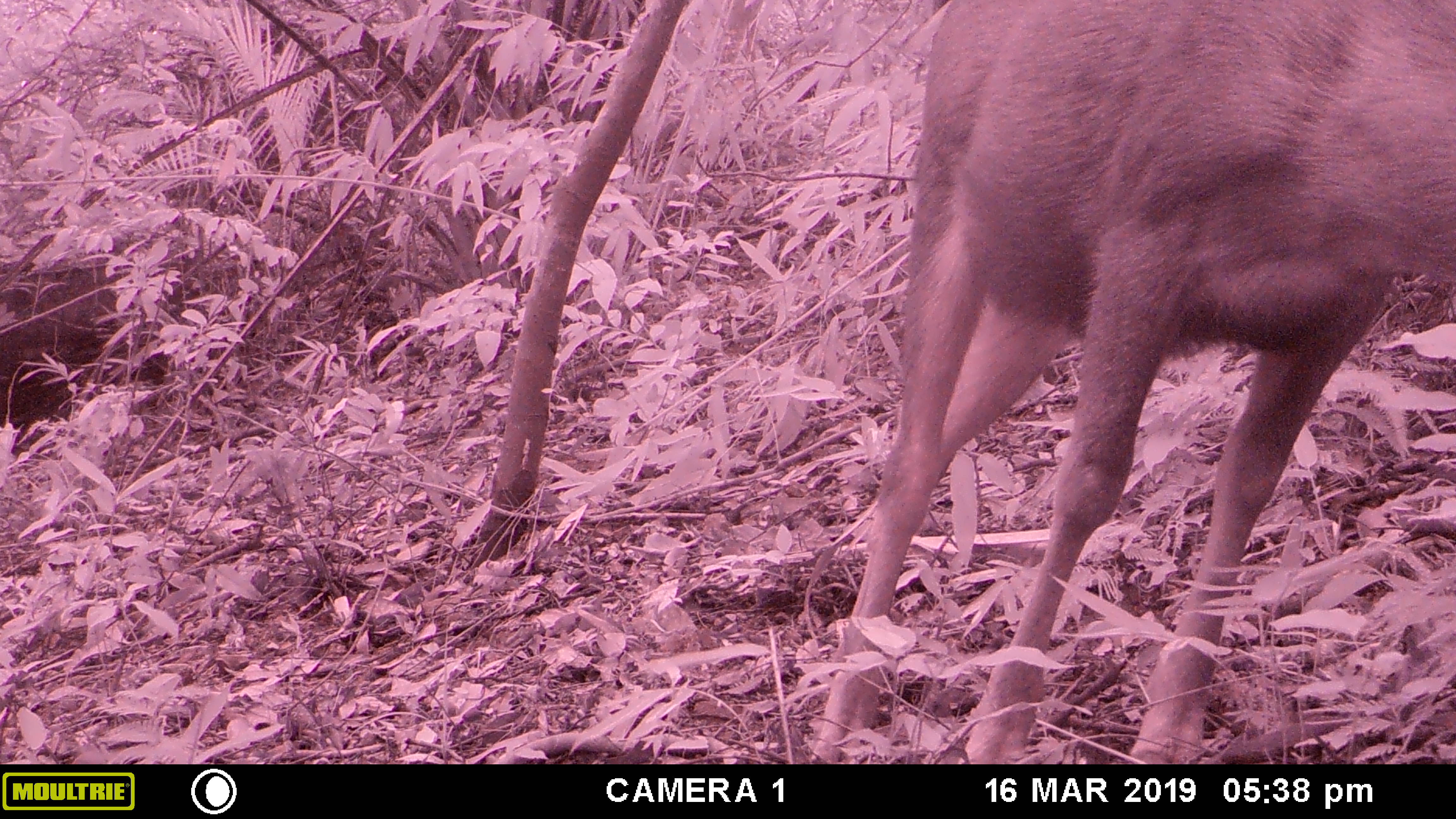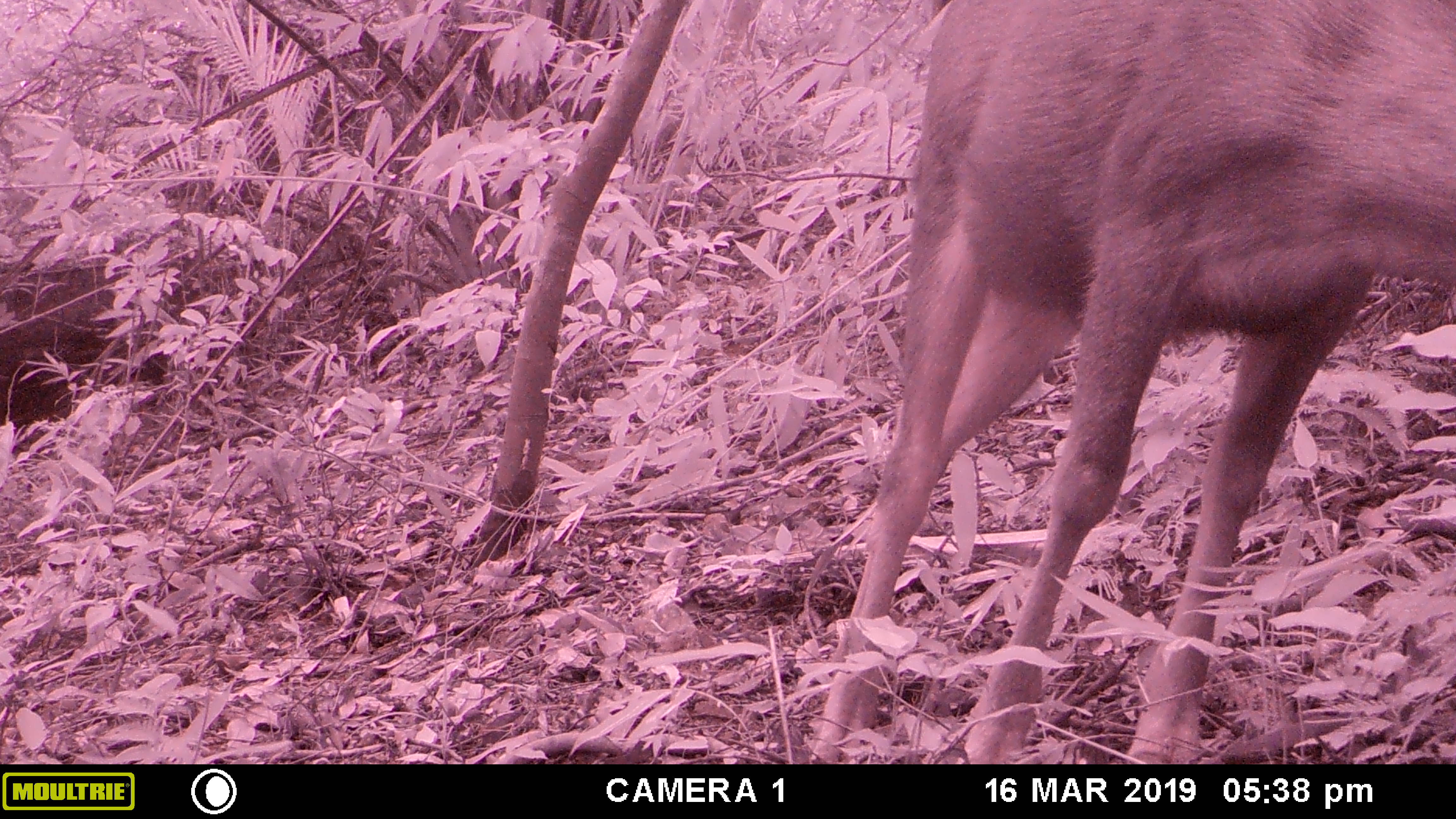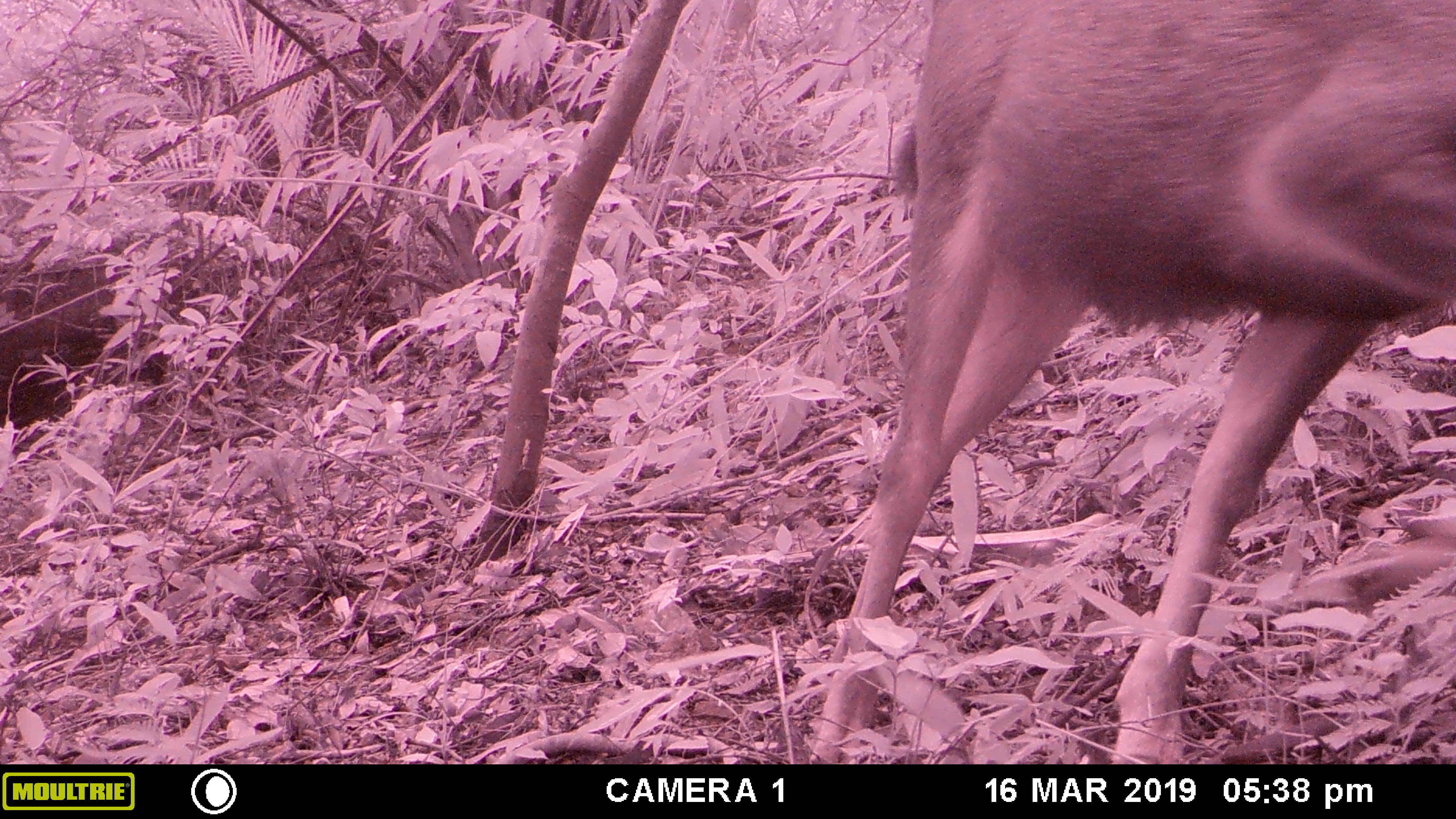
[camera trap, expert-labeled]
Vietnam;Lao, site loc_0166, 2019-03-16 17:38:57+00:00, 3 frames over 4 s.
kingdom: Animalia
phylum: Chordata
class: Mammalia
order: Artiodactyla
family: Cervidae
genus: Rusa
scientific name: Rusa unicolor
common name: sambar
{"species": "sambar (Rusa unicolor)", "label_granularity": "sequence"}